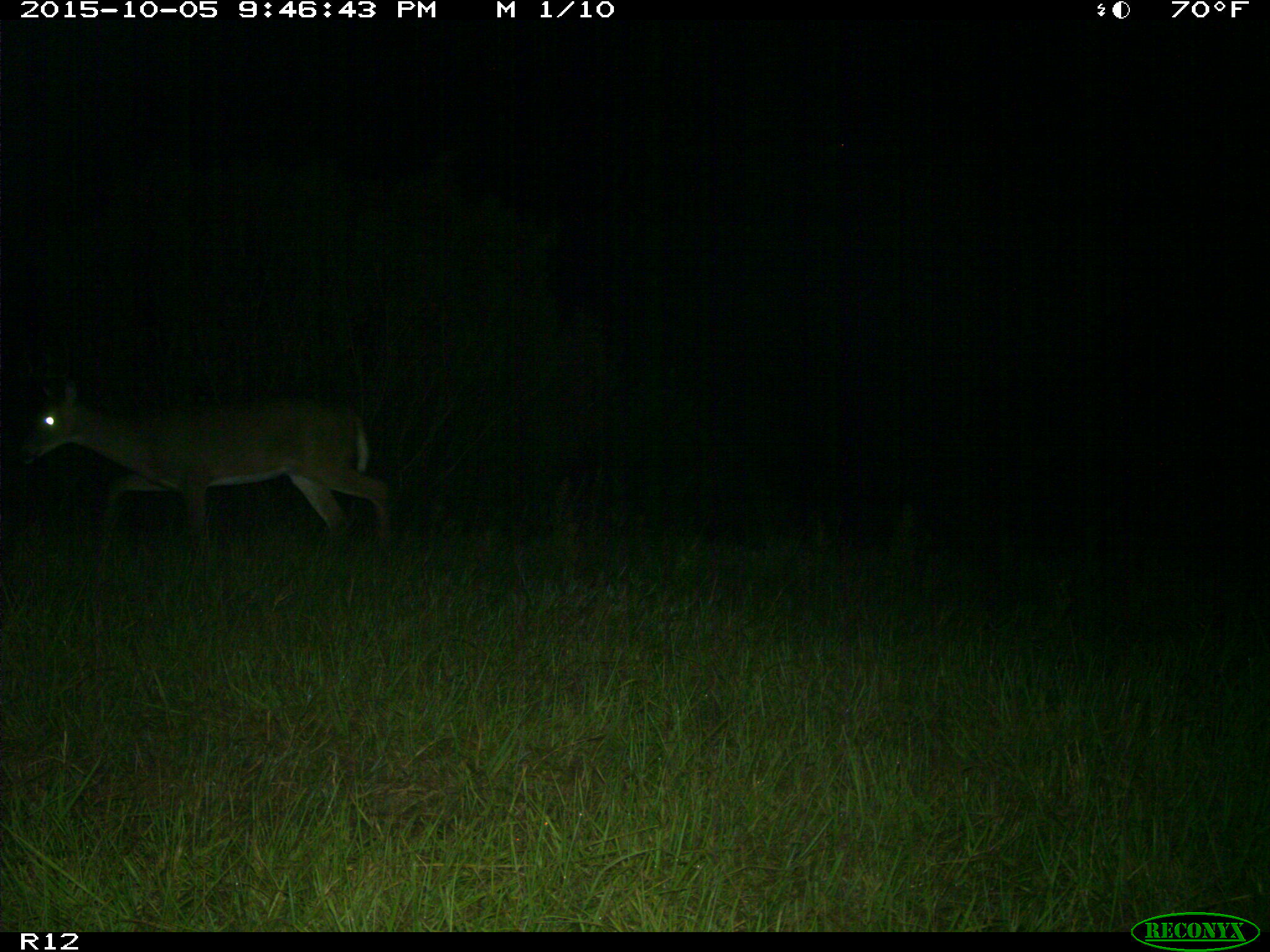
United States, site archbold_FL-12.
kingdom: Animalia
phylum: Chordata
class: Mammalia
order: Artiodactyla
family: Cervidae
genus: Odocoileus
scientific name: Odocoileus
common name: deer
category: unidentified deer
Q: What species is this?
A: Unidentified deer (deer) (Odocoileus).